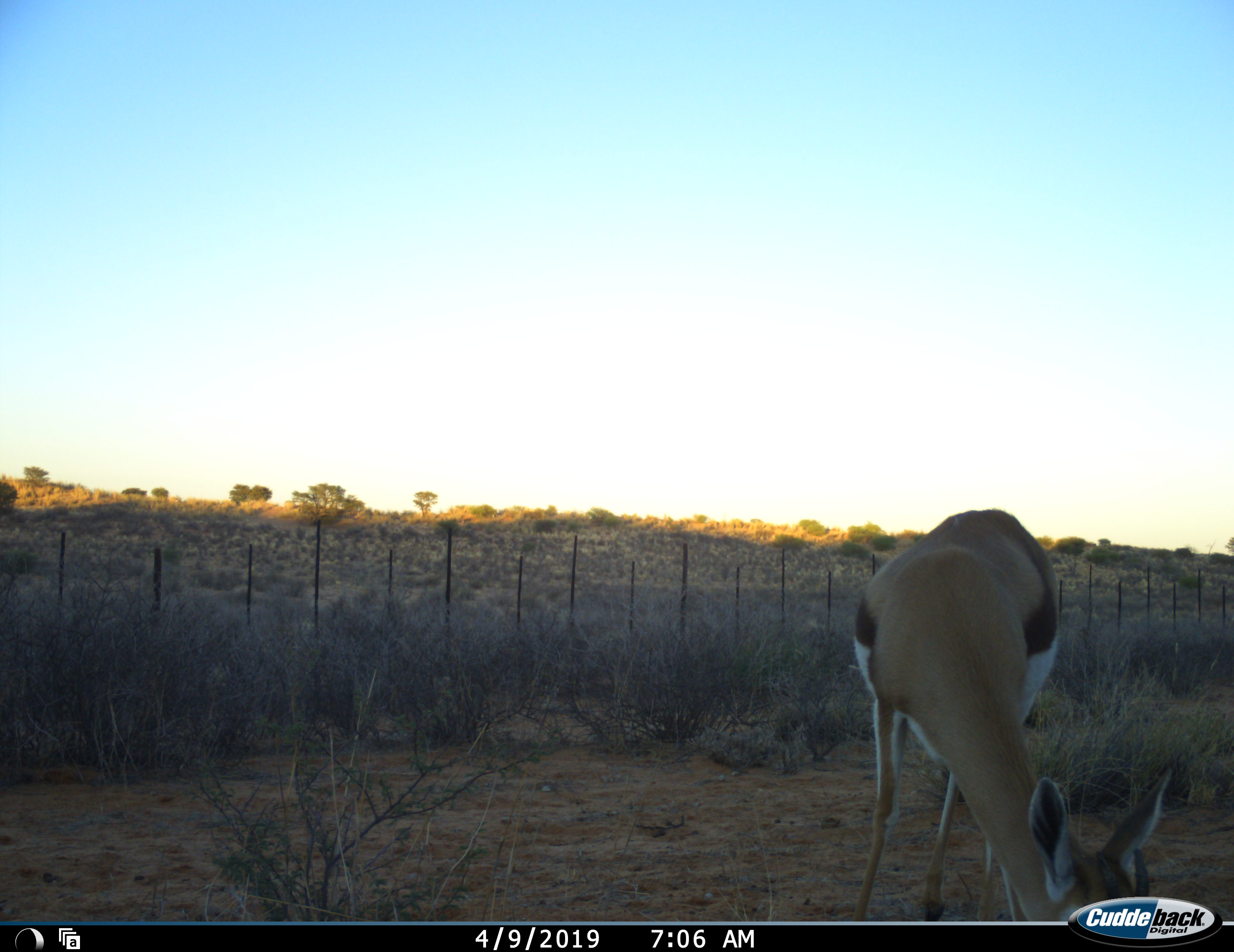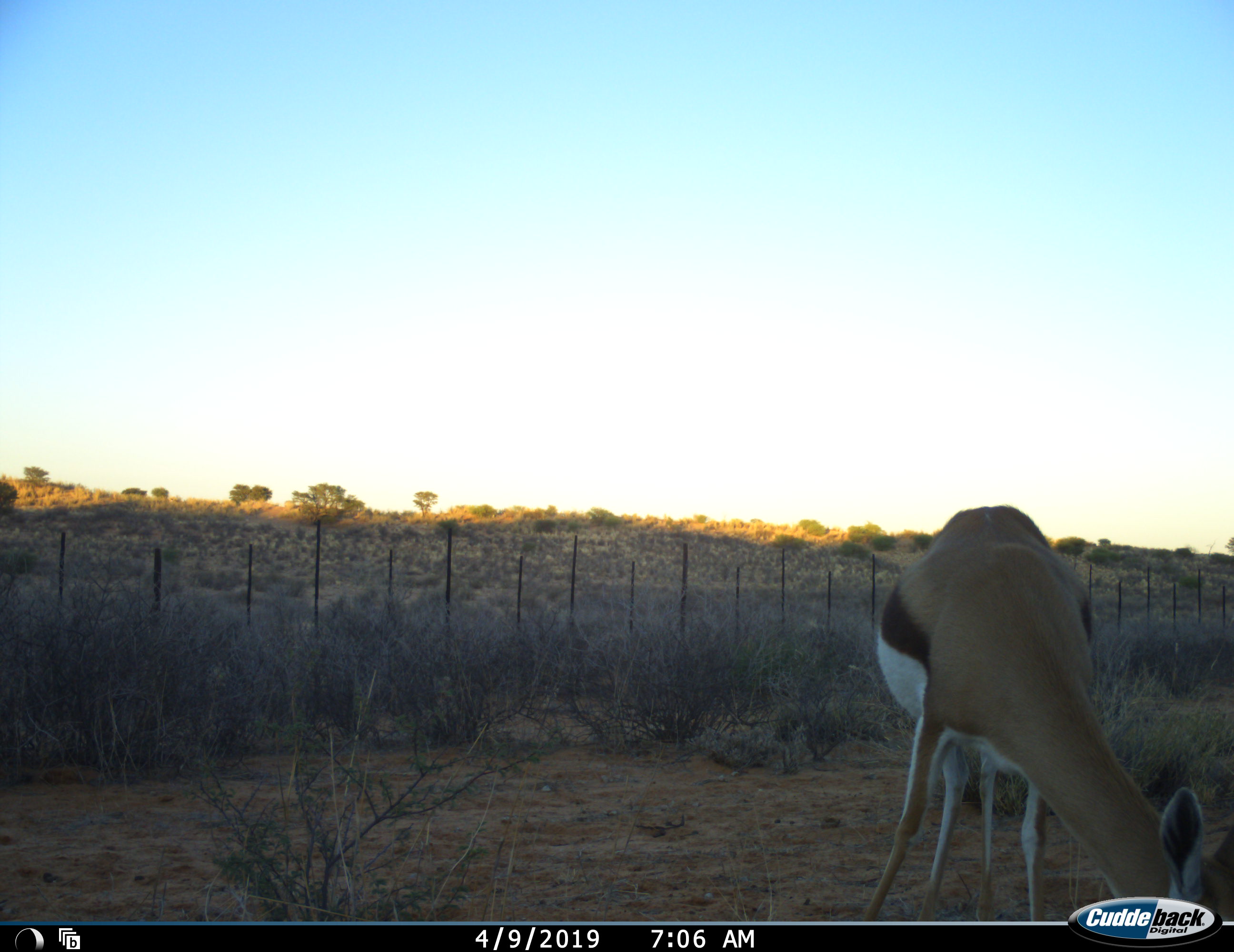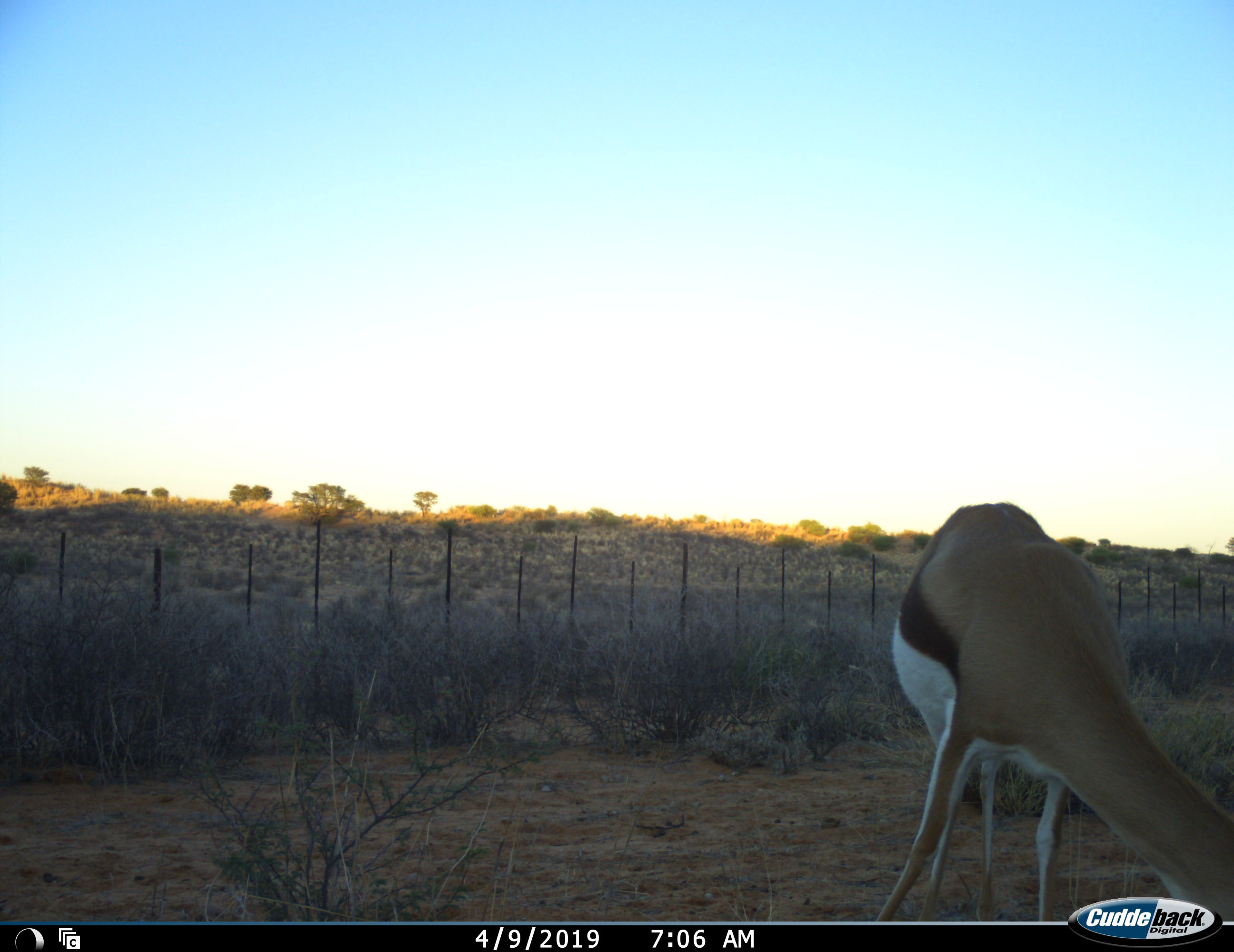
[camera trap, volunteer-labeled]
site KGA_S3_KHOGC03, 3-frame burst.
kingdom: Animalia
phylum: Chordata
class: Mammalia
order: Artiodactyla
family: Bovidae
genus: Antidorcas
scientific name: Antidorcas marsupialis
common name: springbok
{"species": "springbok (Antidorcas marsupialis)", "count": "1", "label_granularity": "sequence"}